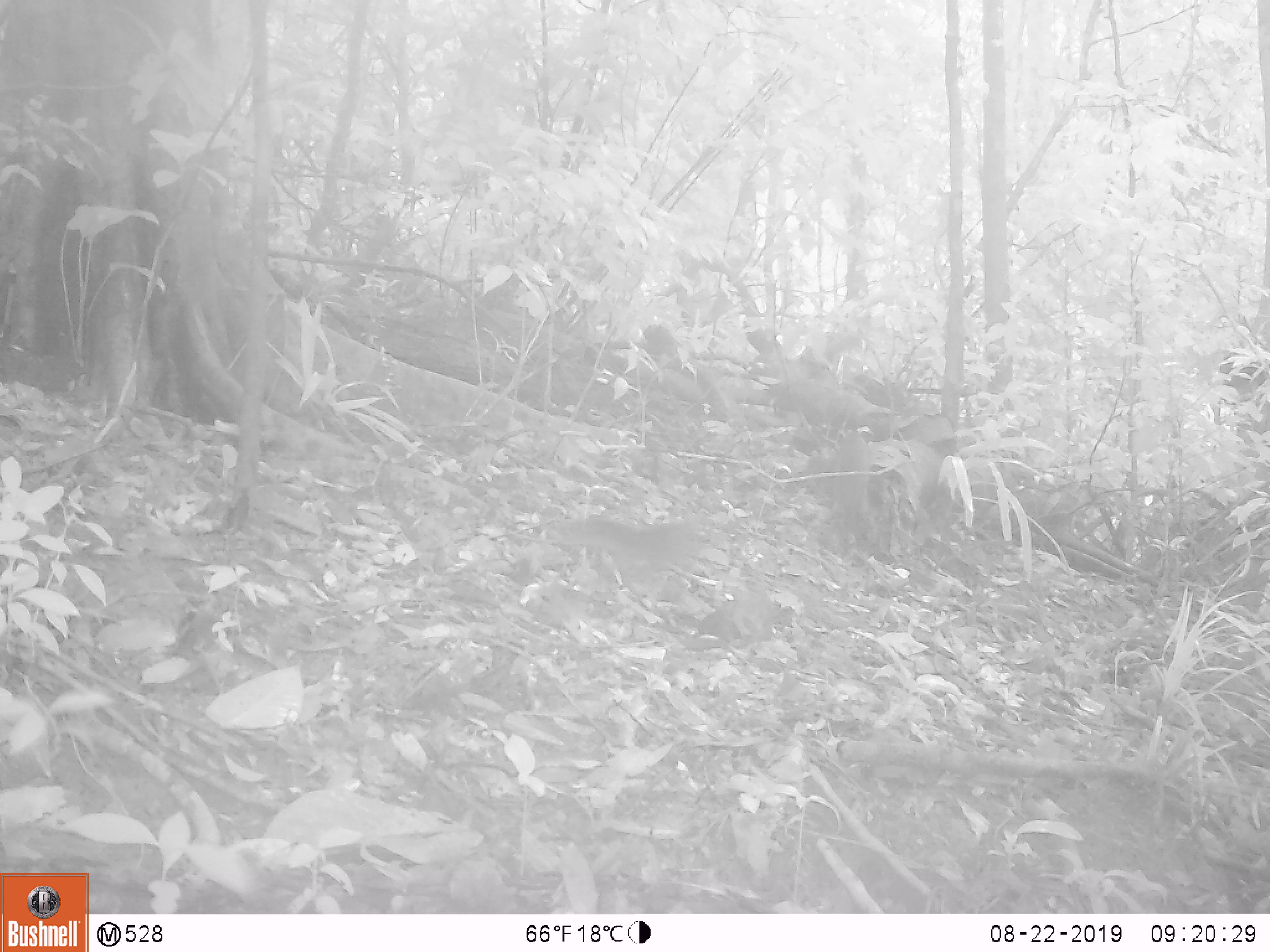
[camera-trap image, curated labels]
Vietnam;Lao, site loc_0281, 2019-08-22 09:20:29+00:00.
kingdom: Animalia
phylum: Chordata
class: Mammalia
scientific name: Mammalia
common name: mammal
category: unidentified small mammal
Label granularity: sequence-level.